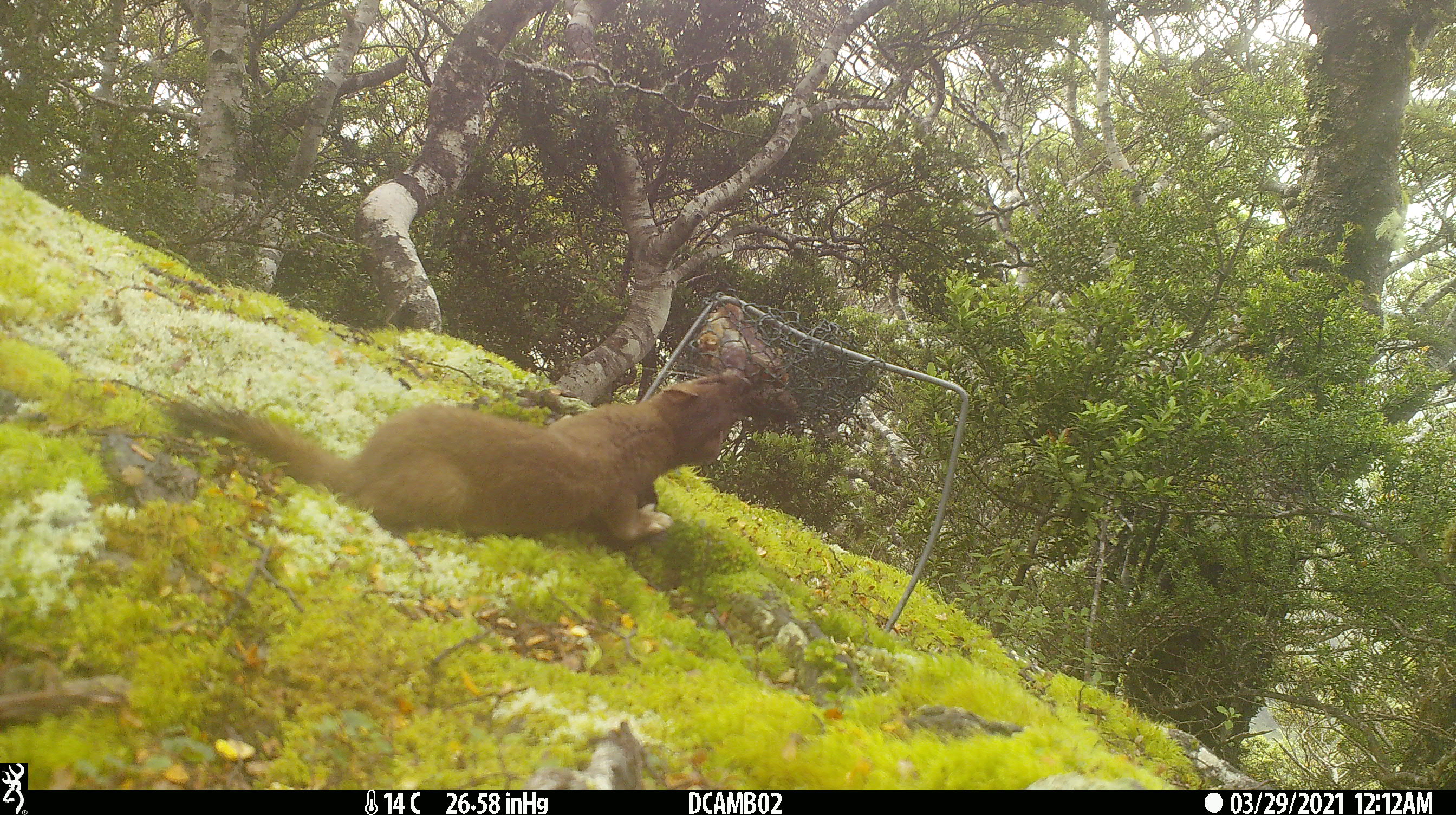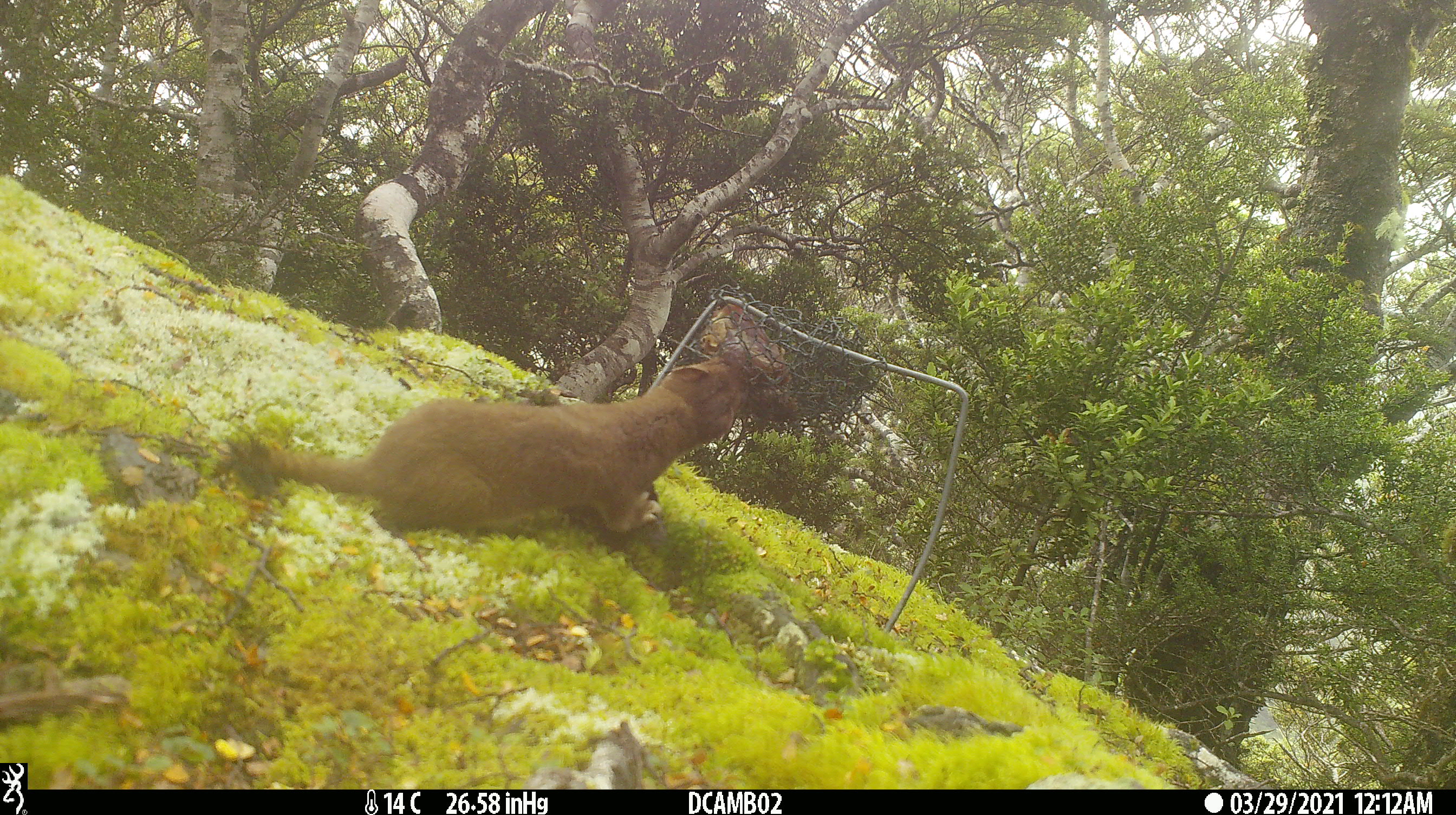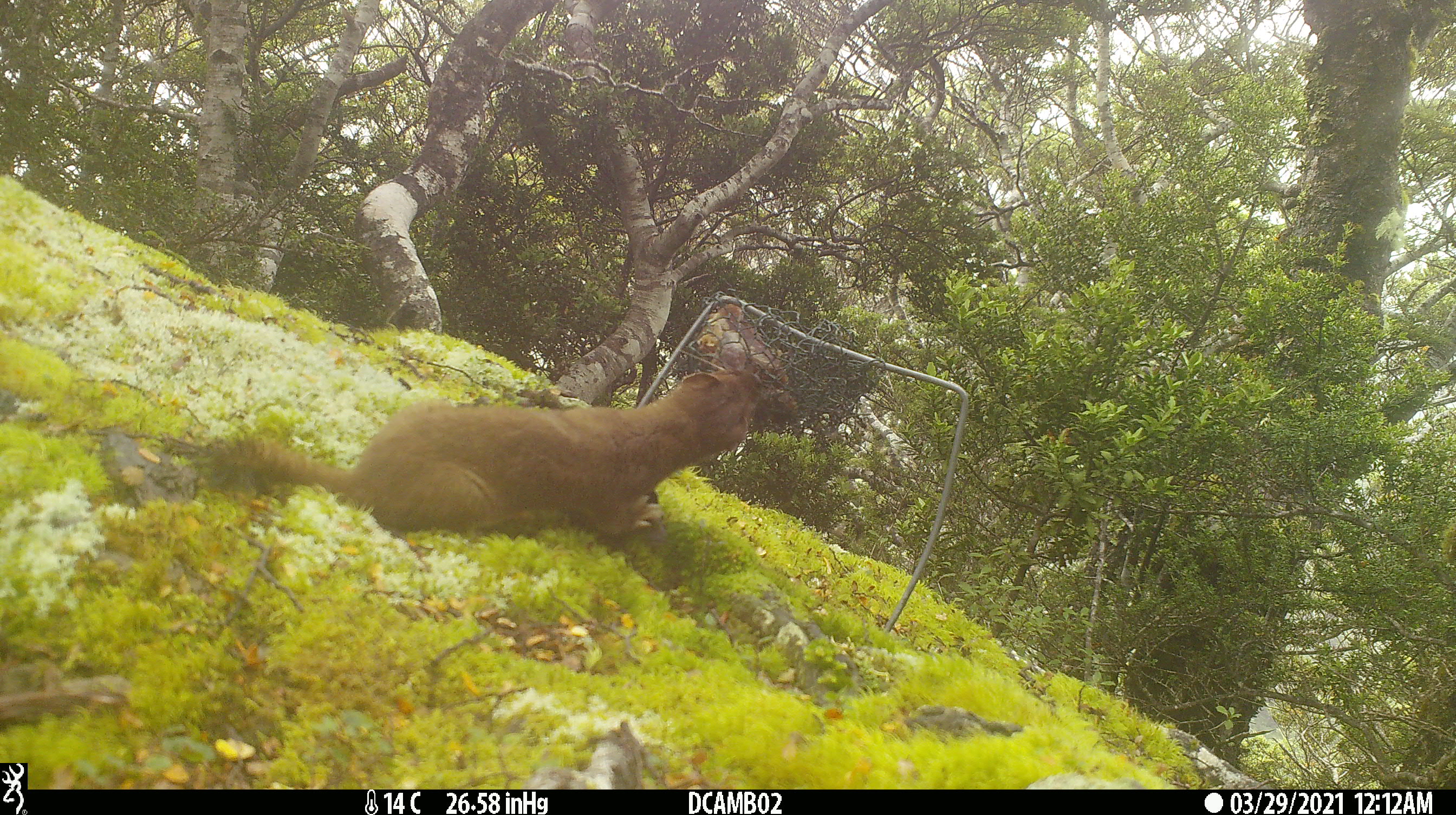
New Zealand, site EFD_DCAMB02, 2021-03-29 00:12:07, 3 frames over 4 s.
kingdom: Animalia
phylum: Chordata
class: Mammalia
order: Carnivora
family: Mustelidae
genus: Mustela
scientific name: Mustela erminea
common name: stoat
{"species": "stoat (Mustela erminea)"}